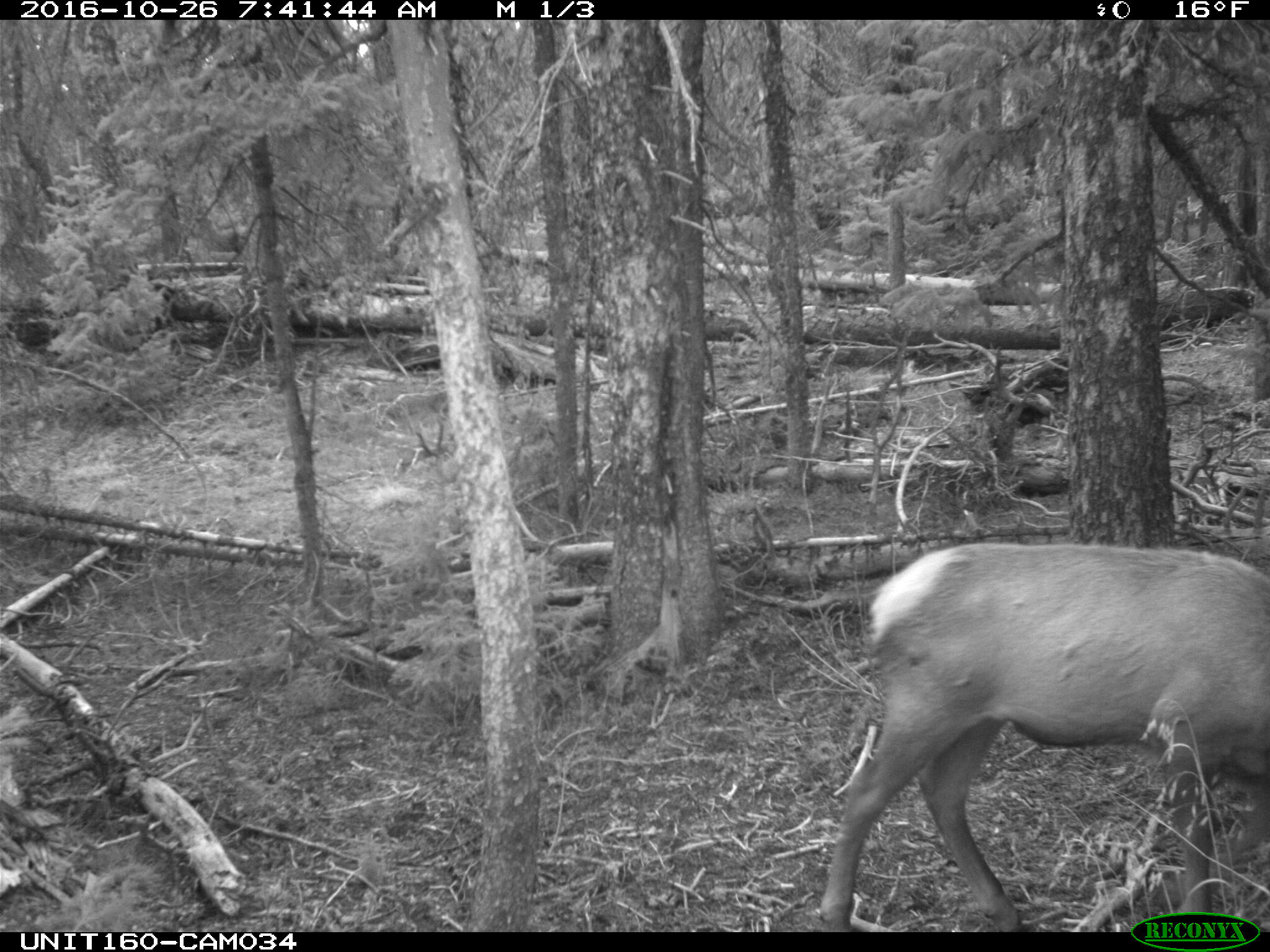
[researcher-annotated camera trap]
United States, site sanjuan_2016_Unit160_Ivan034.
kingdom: Animalia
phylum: Chordata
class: Mammalia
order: Artiodactyla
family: Cervidae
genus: Cervus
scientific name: Cervus elaphus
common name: red deer